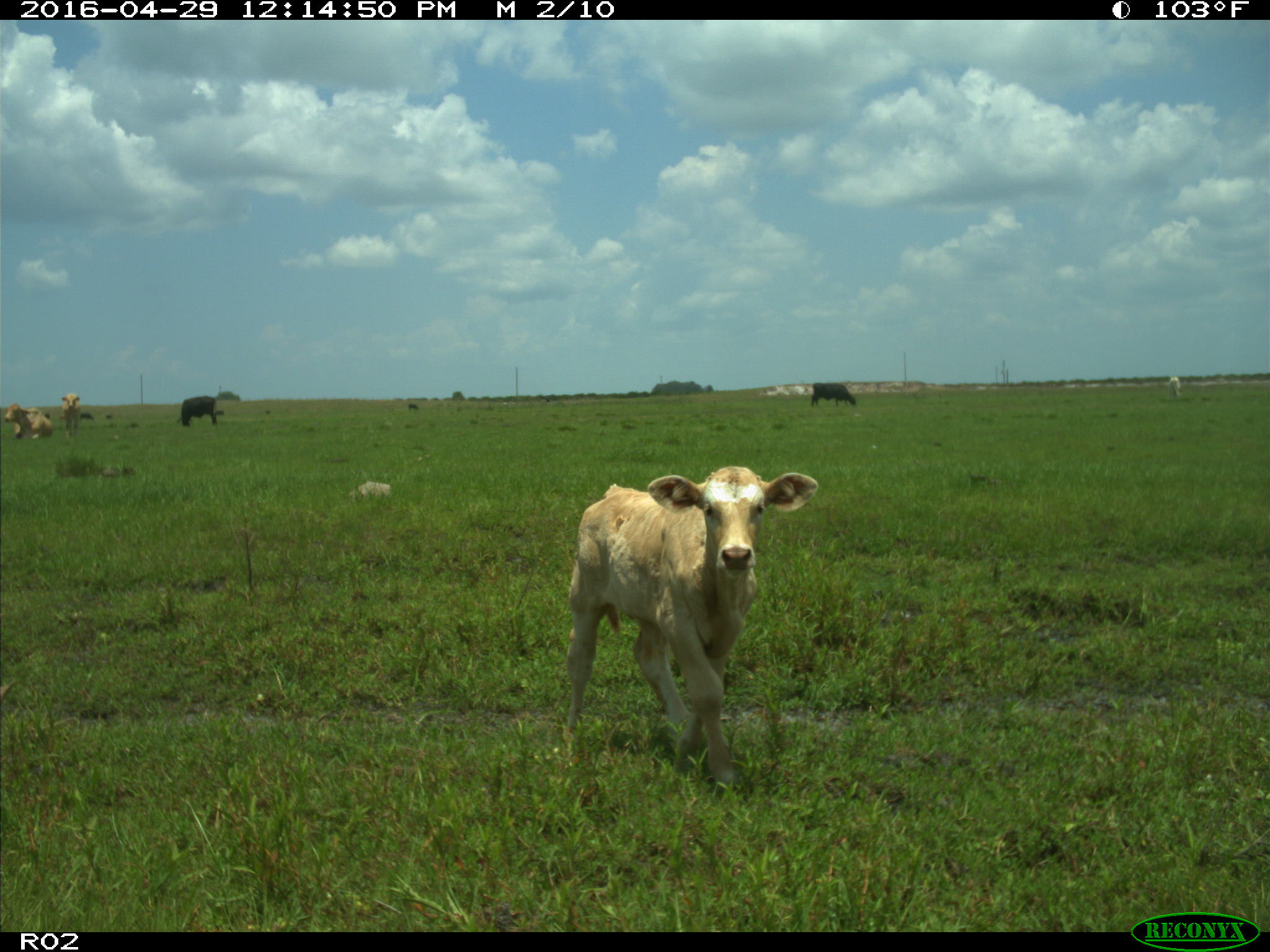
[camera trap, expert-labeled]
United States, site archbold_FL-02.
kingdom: Animalia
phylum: Chordata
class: Mammalia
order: Artiodactyla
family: Bovidae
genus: Bos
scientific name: Bos taurus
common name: domestic cow